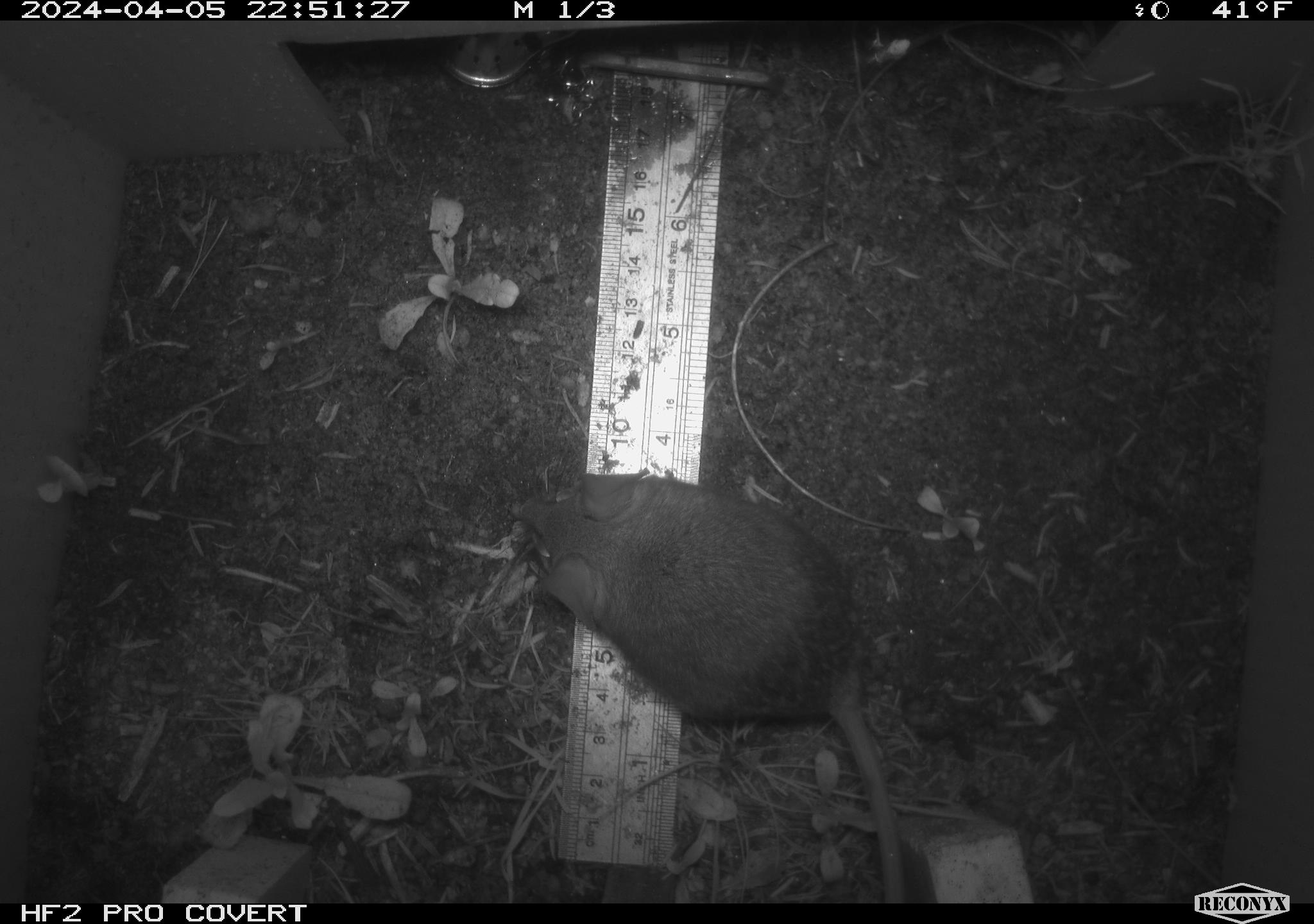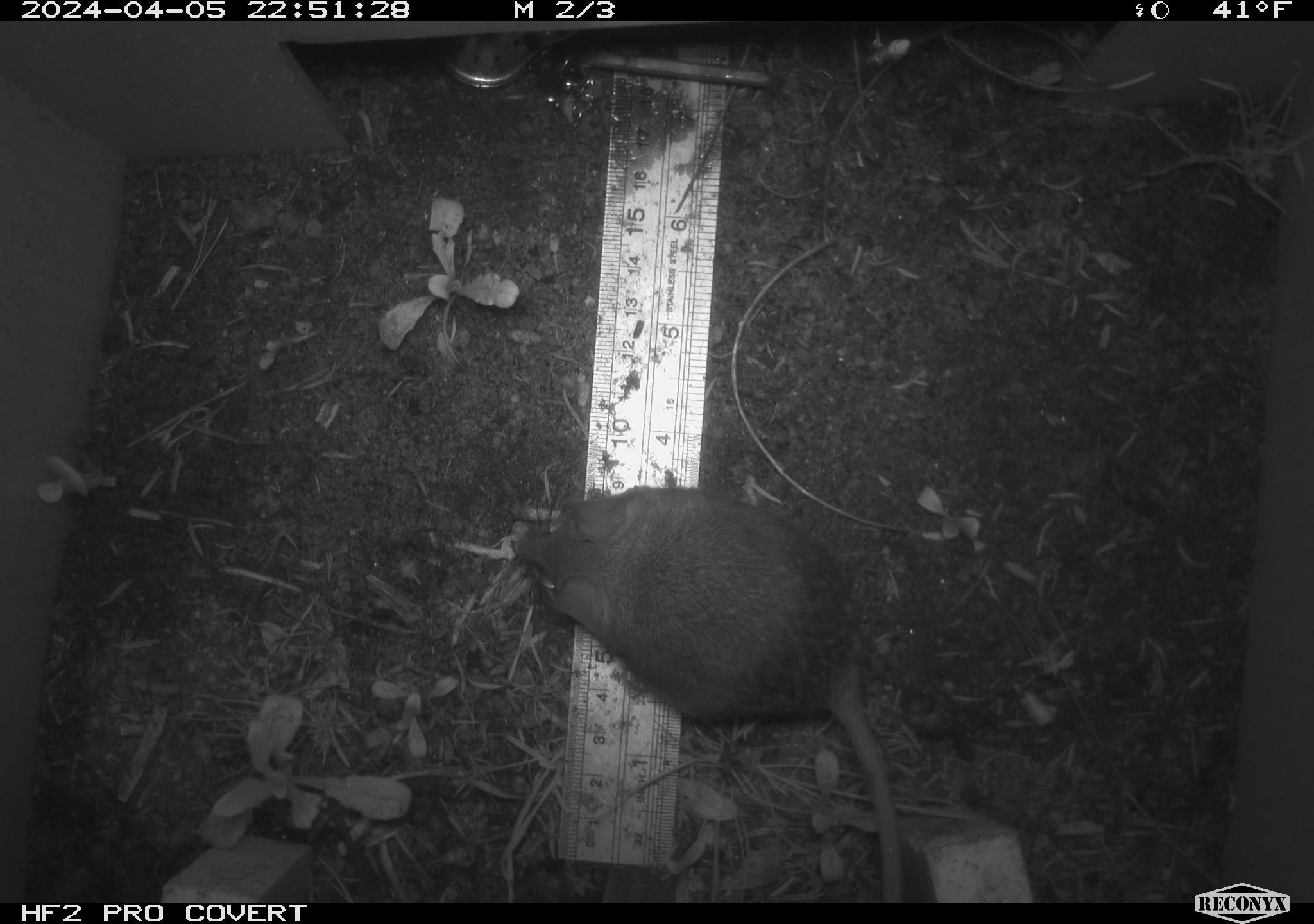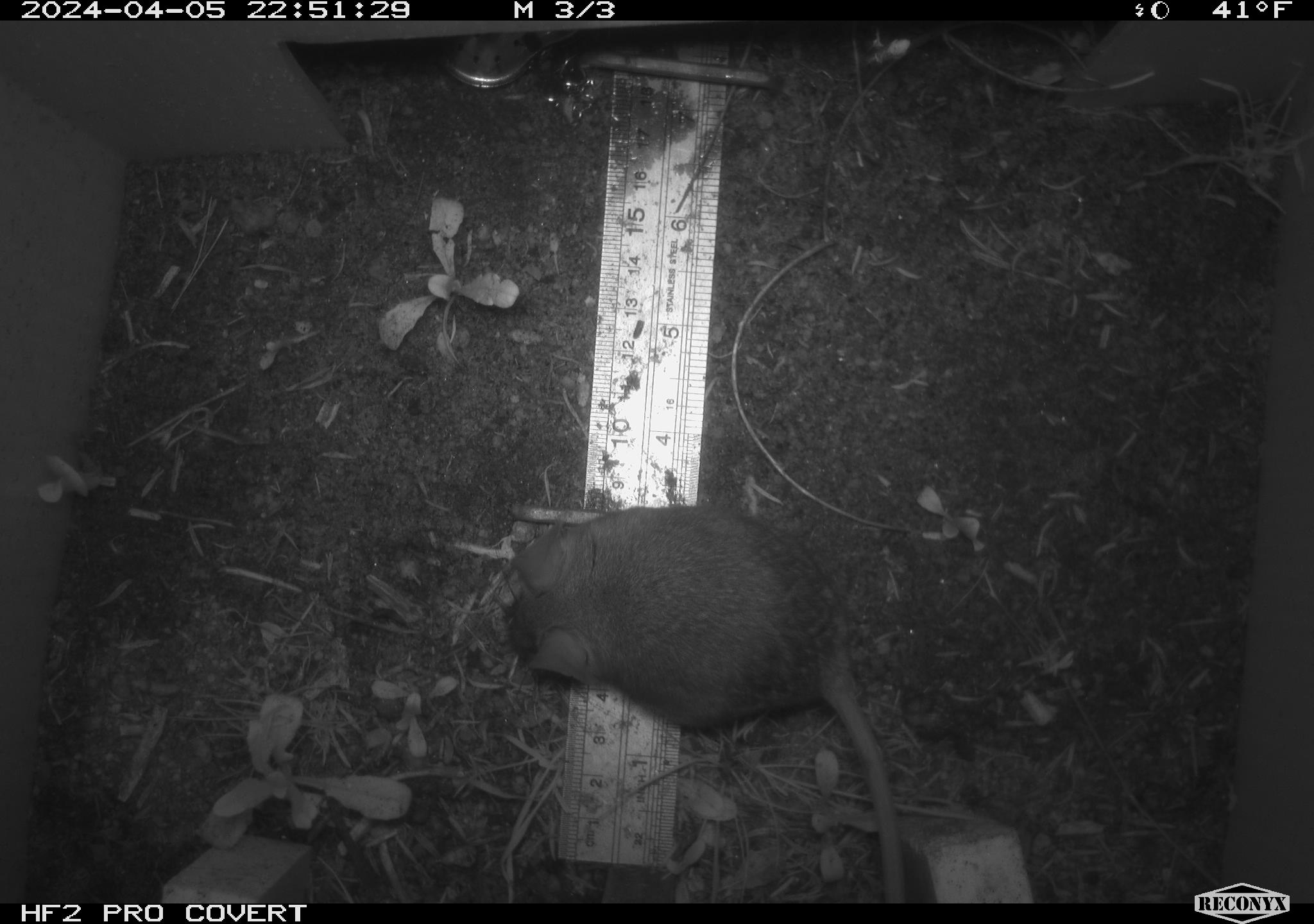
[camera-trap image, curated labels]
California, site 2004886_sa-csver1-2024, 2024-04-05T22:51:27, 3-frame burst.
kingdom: Animalia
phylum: Chordata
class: Mammalia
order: Rodentia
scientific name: Rodentia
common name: rodent